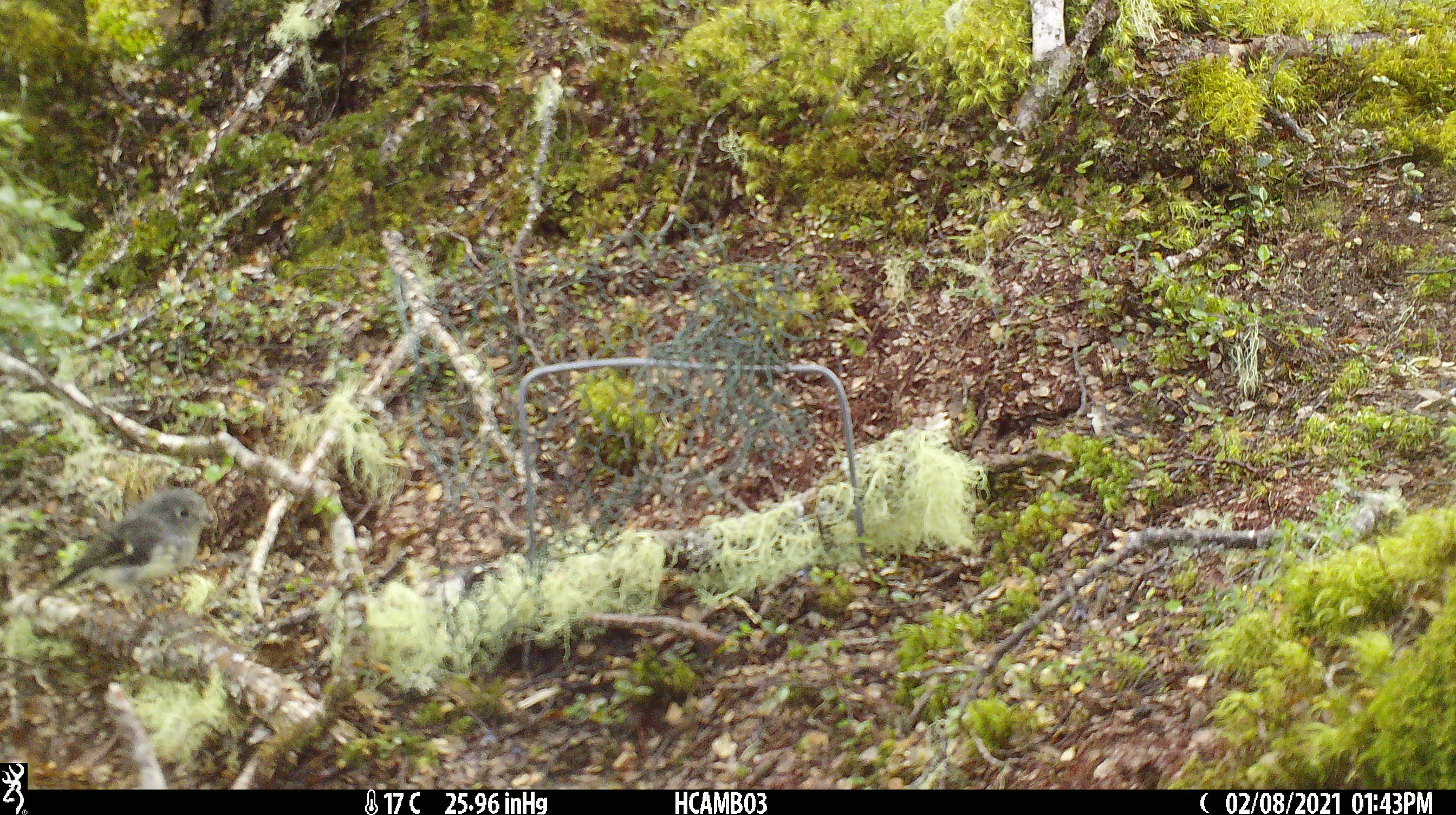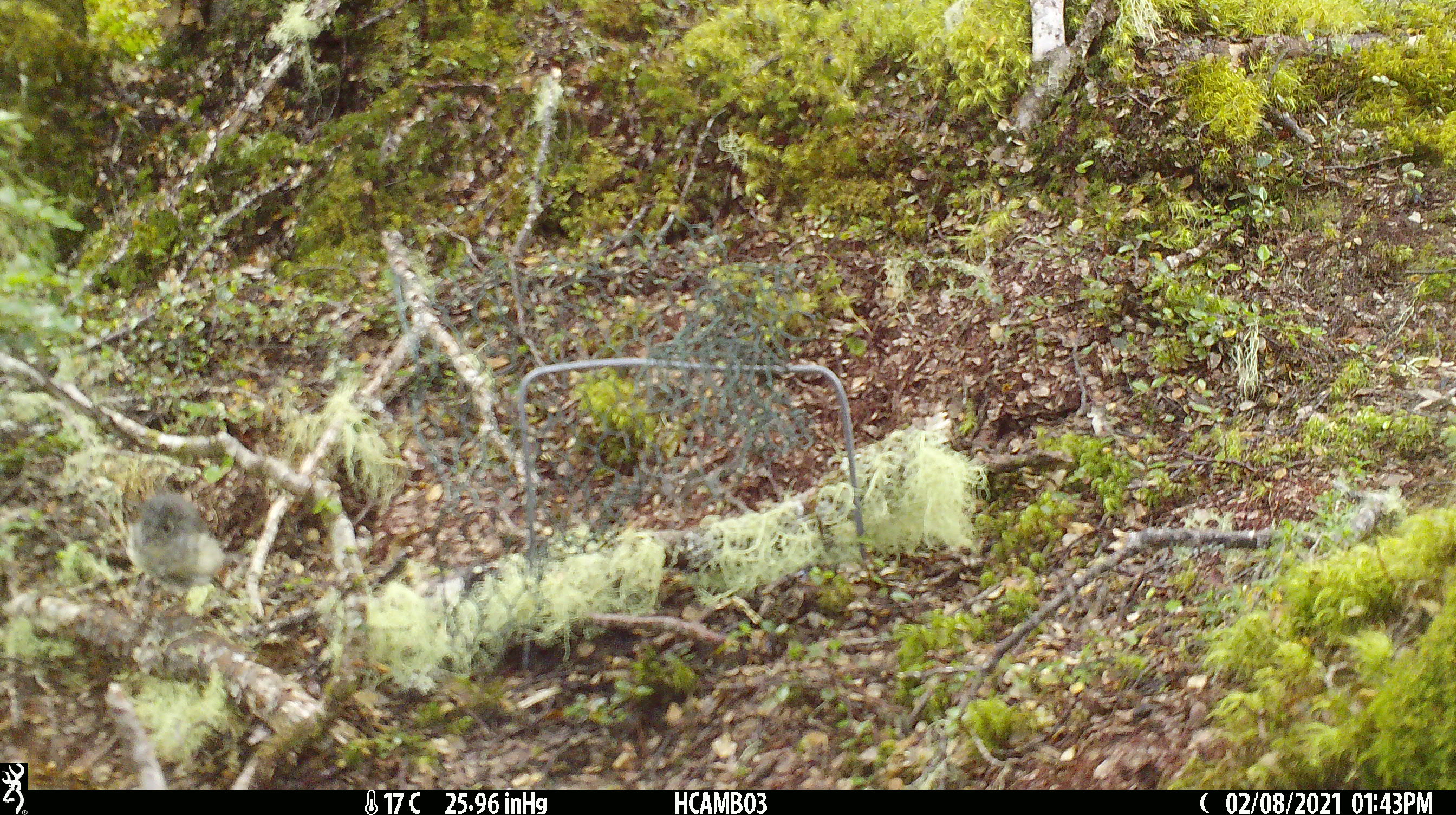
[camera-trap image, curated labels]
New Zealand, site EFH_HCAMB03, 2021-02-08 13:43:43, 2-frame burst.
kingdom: Animalia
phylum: Chordata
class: Aves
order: Passeriformes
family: Petroicidae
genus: Petroica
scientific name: Petroica macrocephala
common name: tomtit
Tomtit (Petroica macrocephala).